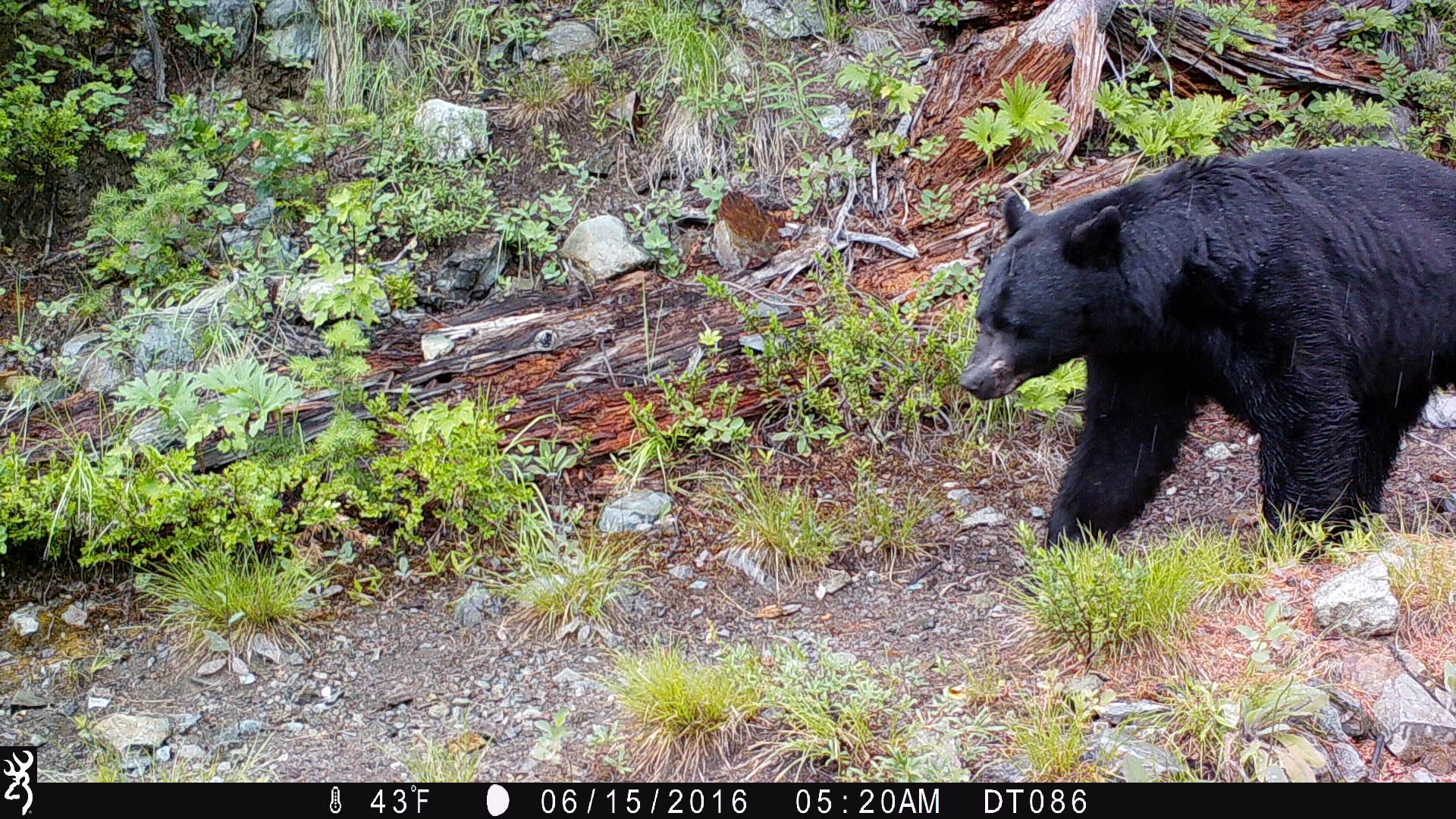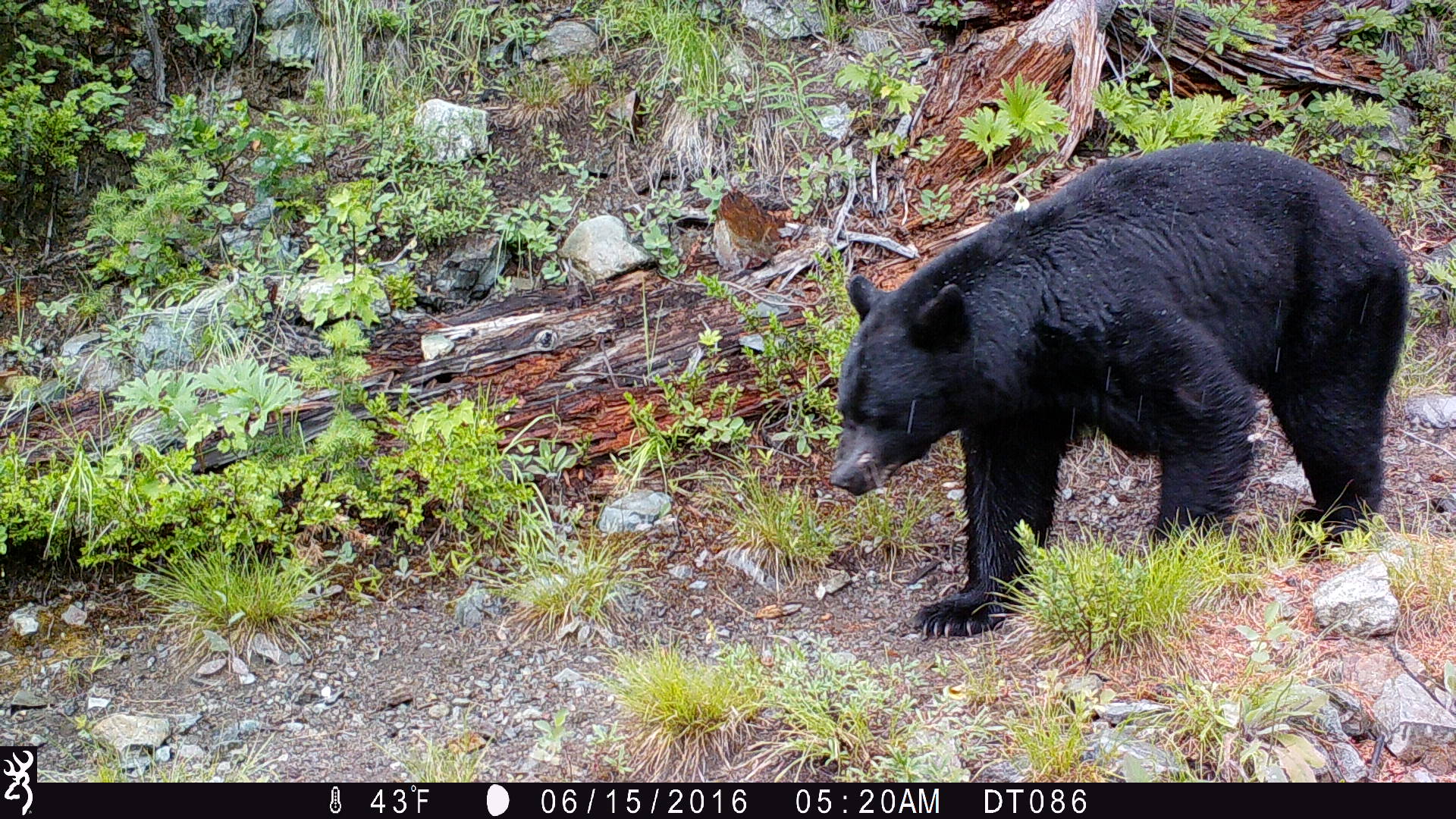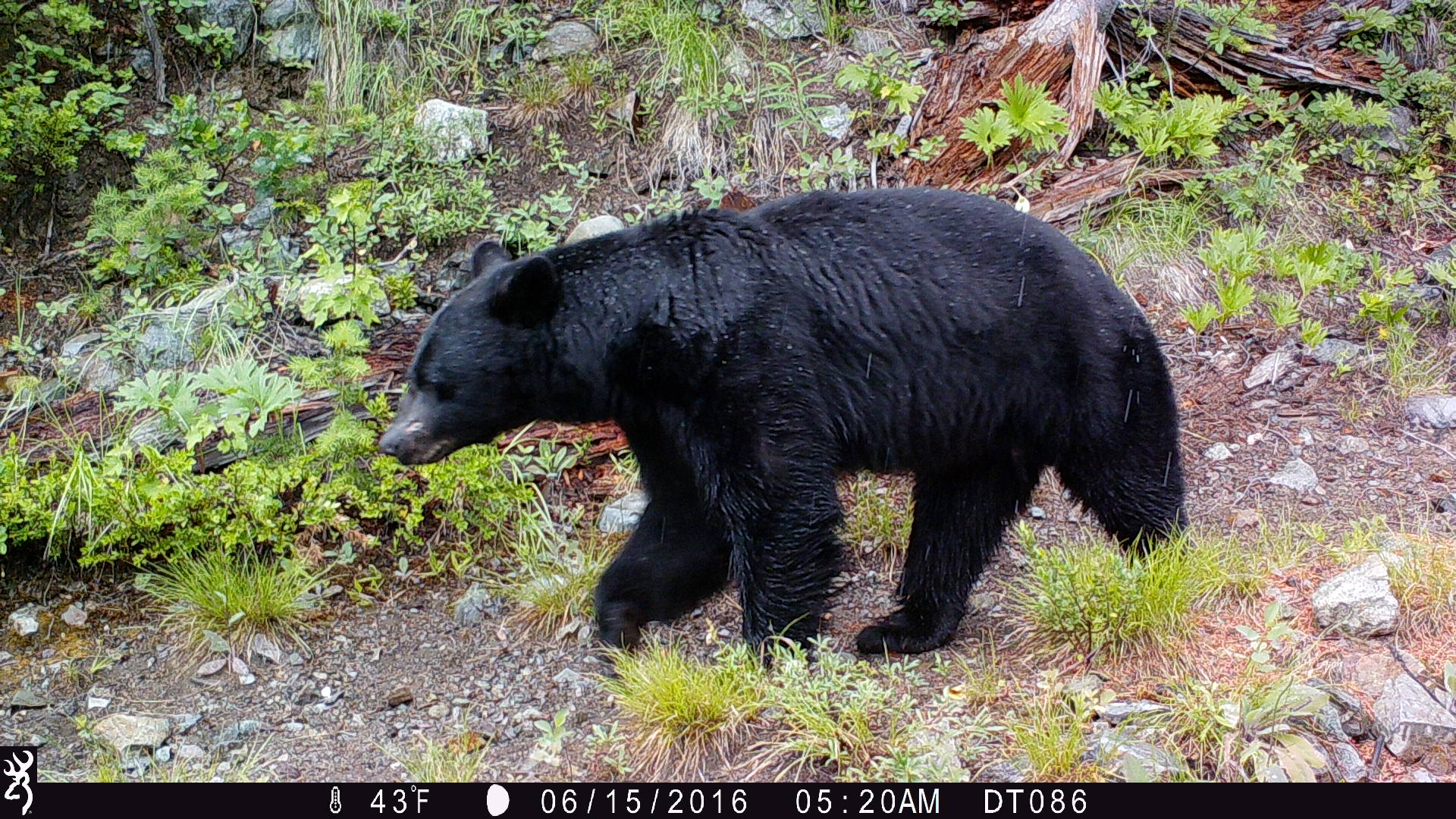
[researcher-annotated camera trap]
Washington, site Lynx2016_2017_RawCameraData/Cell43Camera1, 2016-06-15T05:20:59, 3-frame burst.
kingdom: Animalia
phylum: Chordata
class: Mammalia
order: Carnivora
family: Ursidae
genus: Ursus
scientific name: Ursus americanus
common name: american black bear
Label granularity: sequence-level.